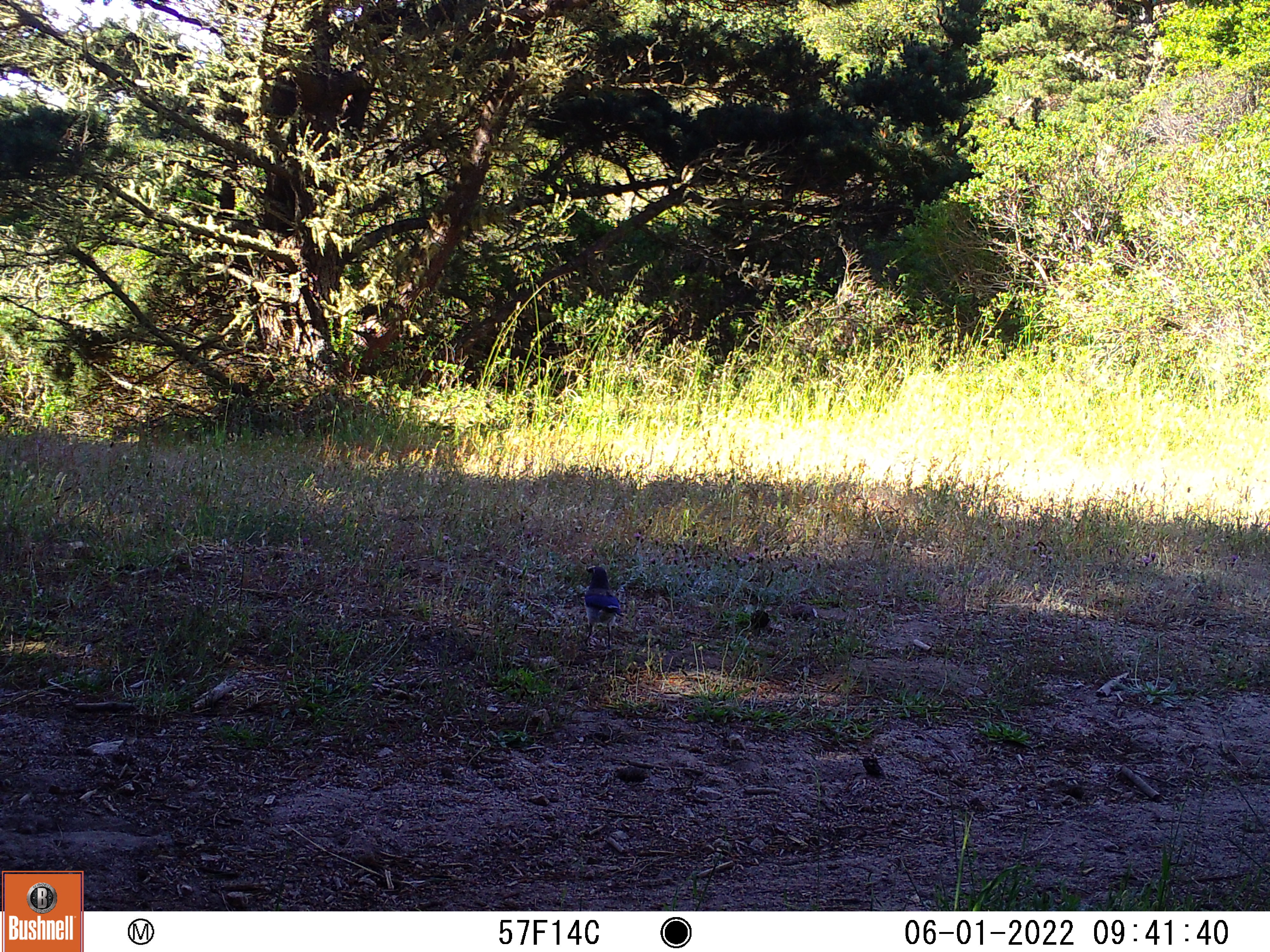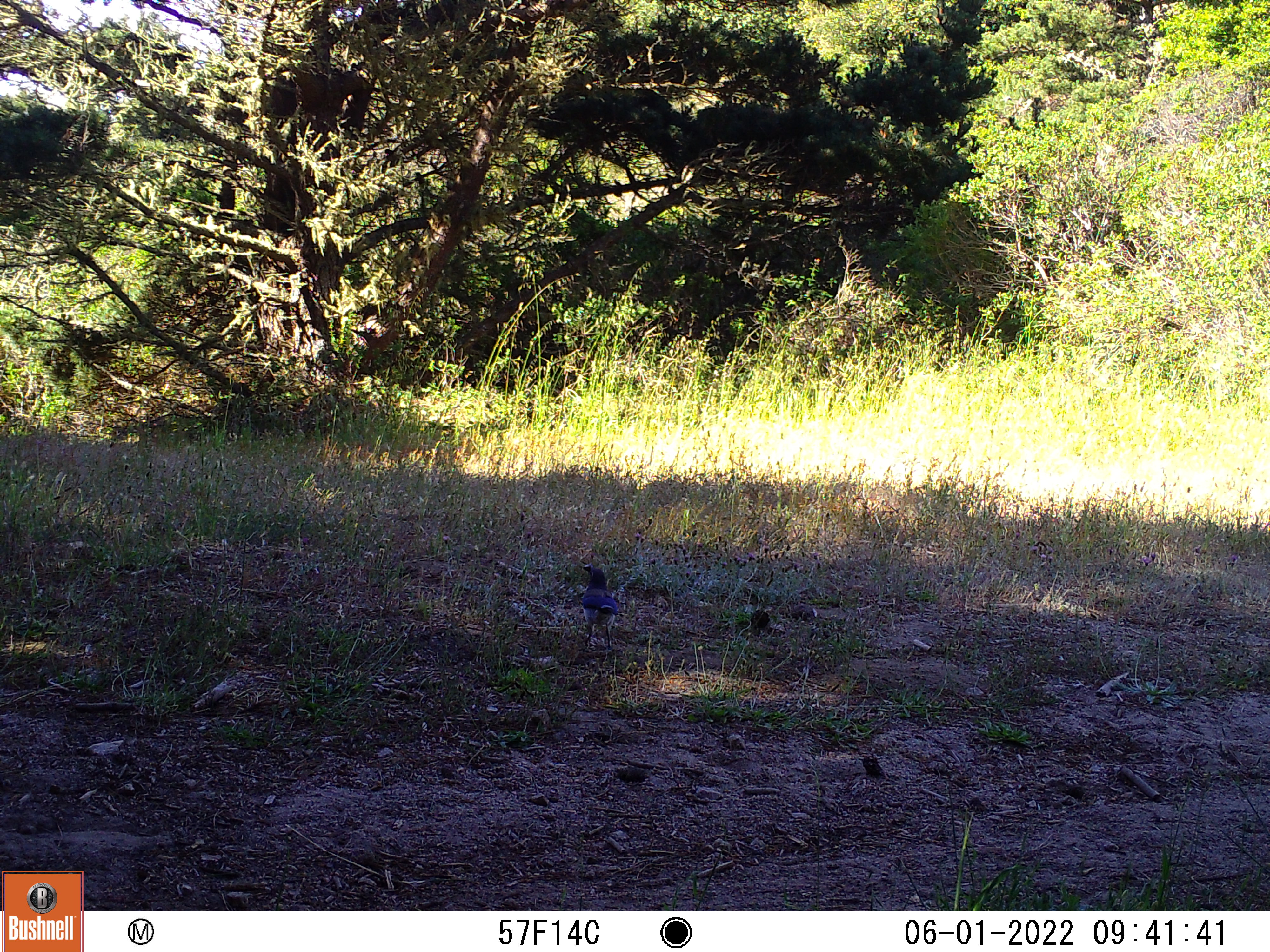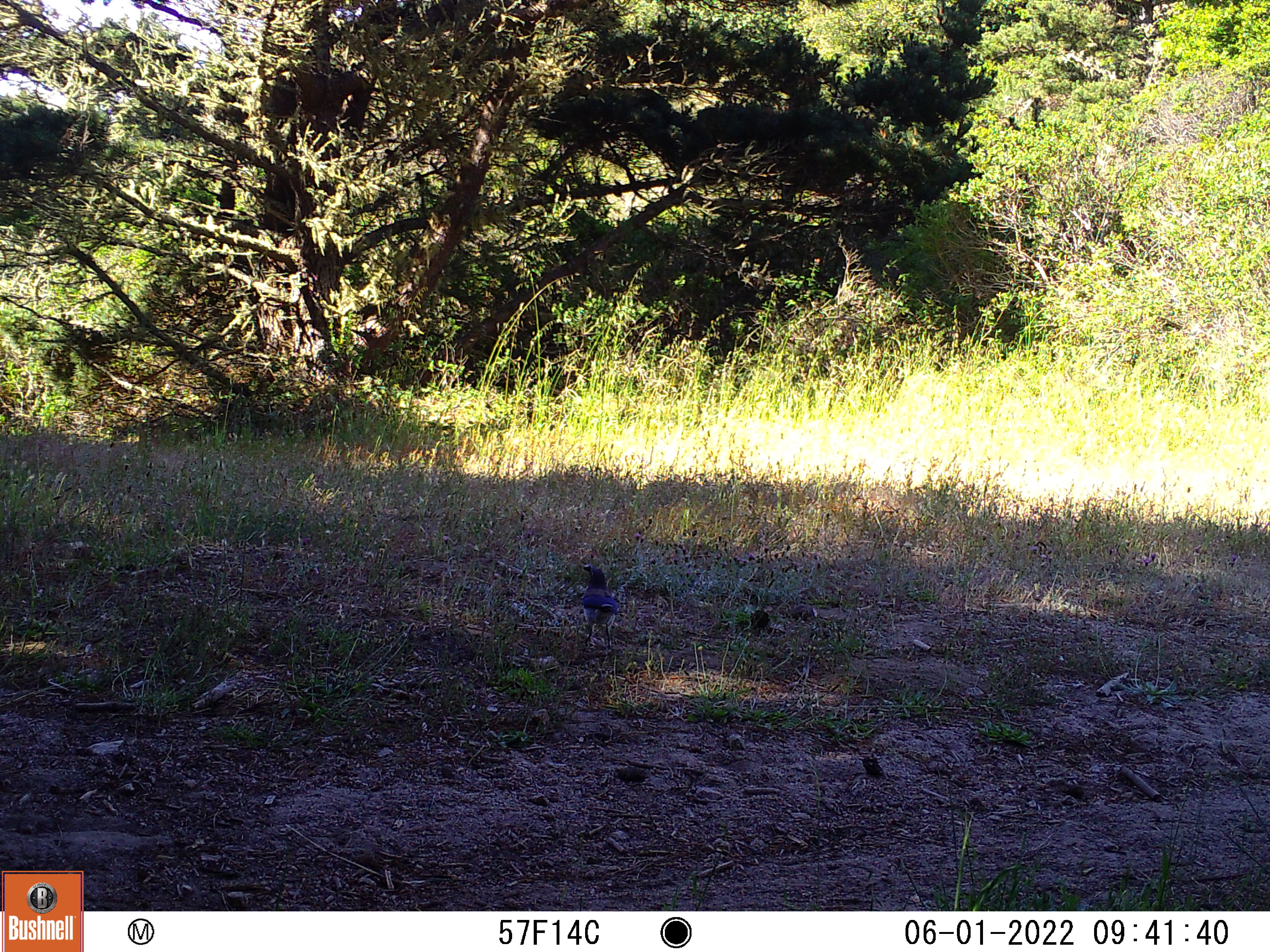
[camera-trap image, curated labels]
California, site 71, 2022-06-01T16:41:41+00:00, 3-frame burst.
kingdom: Animalia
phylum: Chordata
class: Aves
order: Passeriformes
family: Corvidae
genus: Aphelocoma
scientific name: Aphelocoma californica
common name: california scrub jay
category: western scrub-jay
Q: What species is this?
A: Western scrub-jay (california scrub jay) (Aphelocoma californica).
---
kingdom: Animalia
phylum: Chordata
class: Aves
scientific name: Aves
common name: bird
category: unknown bird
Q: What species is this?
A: Unknown bird (bird) (Aves).